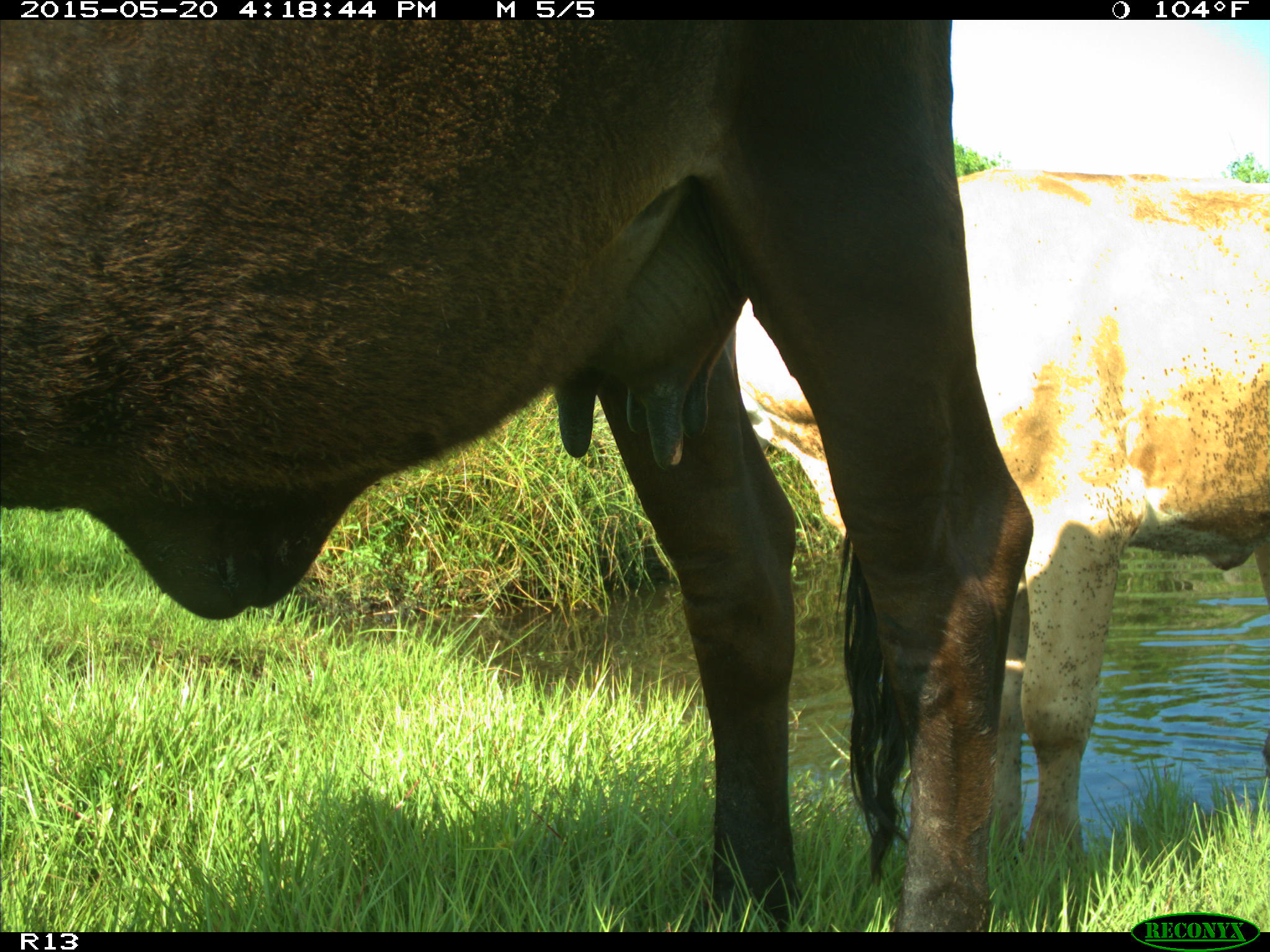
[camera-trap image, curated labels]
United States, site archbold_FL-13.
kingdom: Animalia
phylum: Chordata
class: Mammalia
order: Artiodactyla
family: Bovidae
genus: Bos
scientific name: Bos taurus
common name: domestic cow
Bos taurus (domestic cow).